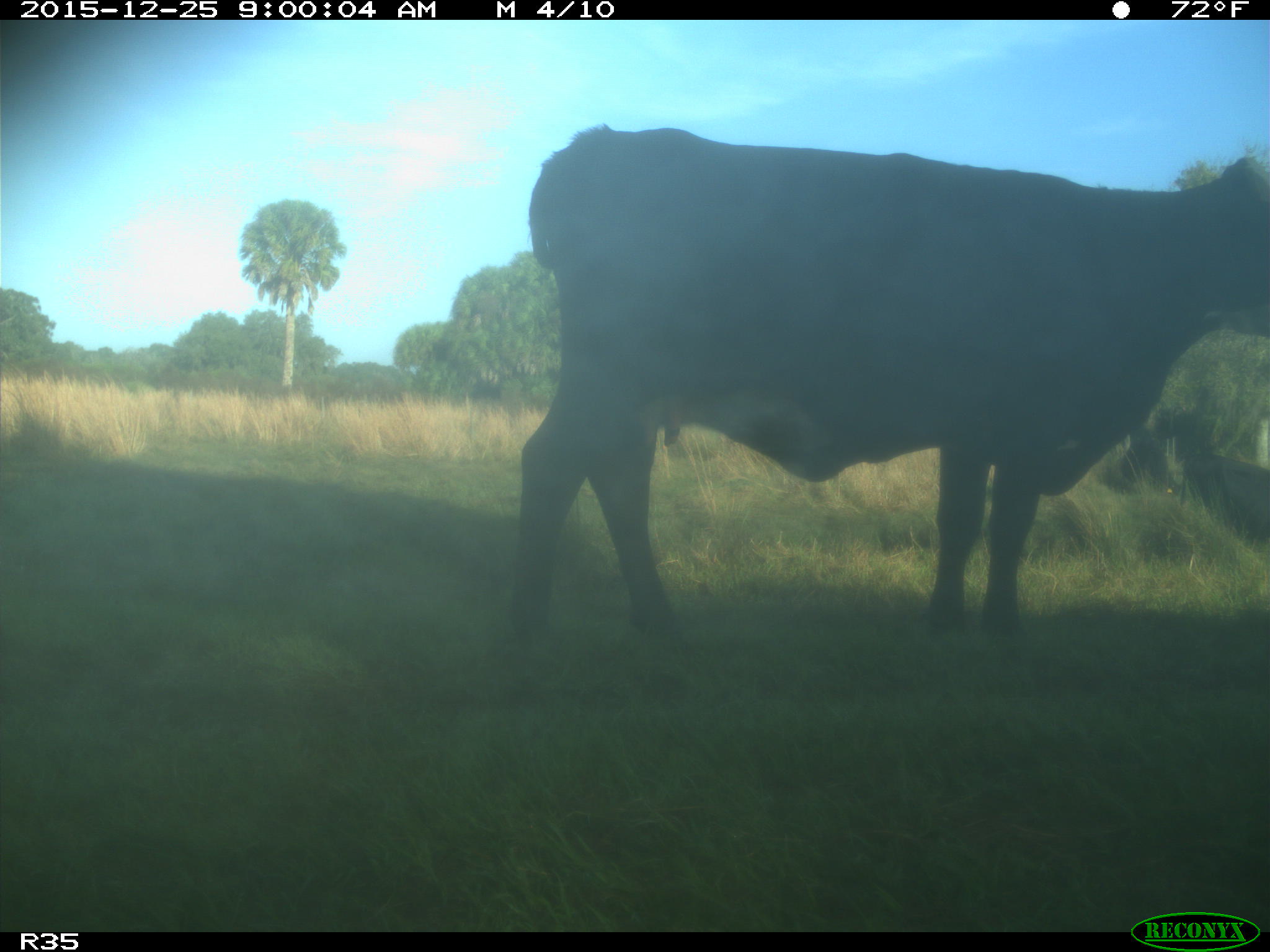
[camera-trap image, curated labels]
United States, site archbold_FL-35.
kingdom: Animalia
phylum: Chordata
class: Mammalia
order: Artiodactyla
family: Bovidae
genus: Bos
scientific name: Bos taurus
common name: domestic cow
Bos taurus (domestic cow).